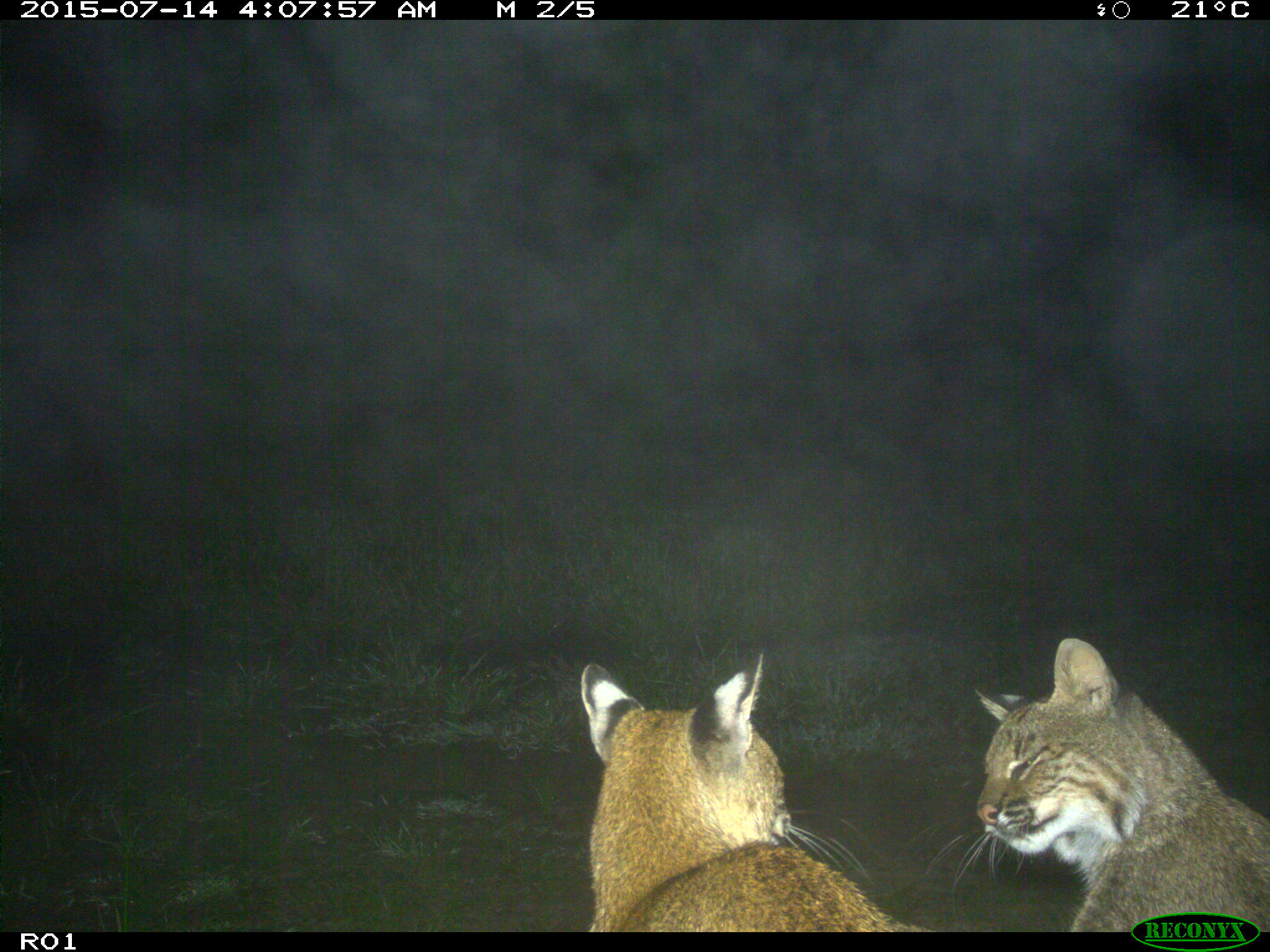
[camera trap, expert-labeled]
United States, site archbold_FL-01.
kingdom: Animalia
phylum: Chordata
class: Mammalia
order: Carnivora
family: Felidae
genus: Lynx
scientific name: Lynx rufus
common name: bobcat